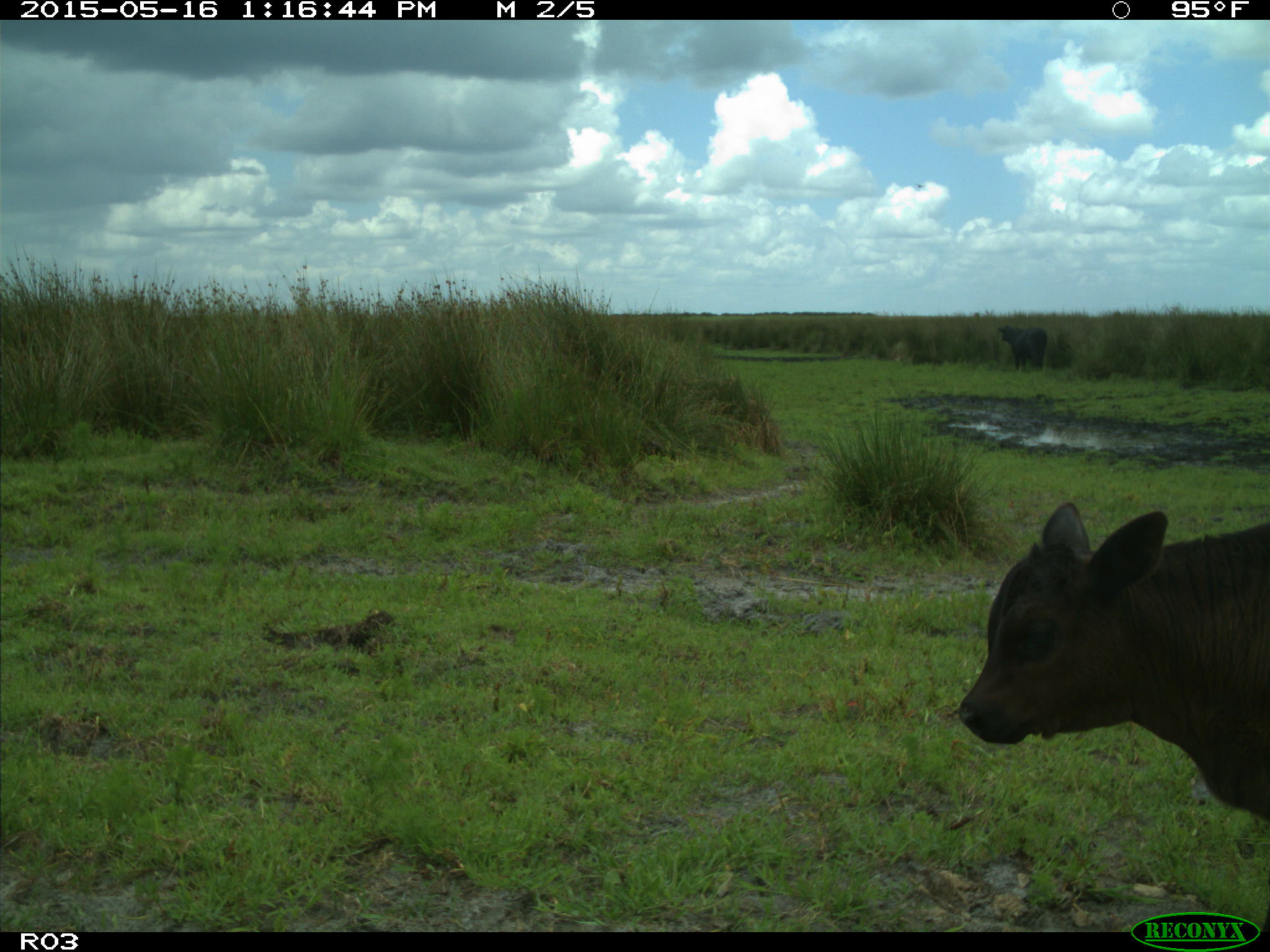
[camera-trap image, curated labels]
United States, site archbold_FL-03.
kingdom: Animalia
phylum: Chordata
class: Mammalia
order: Artiodactyla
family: Bovidae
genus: Bos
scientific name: Bos taurus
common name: domestic cow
Bos taurus (domestic cow).